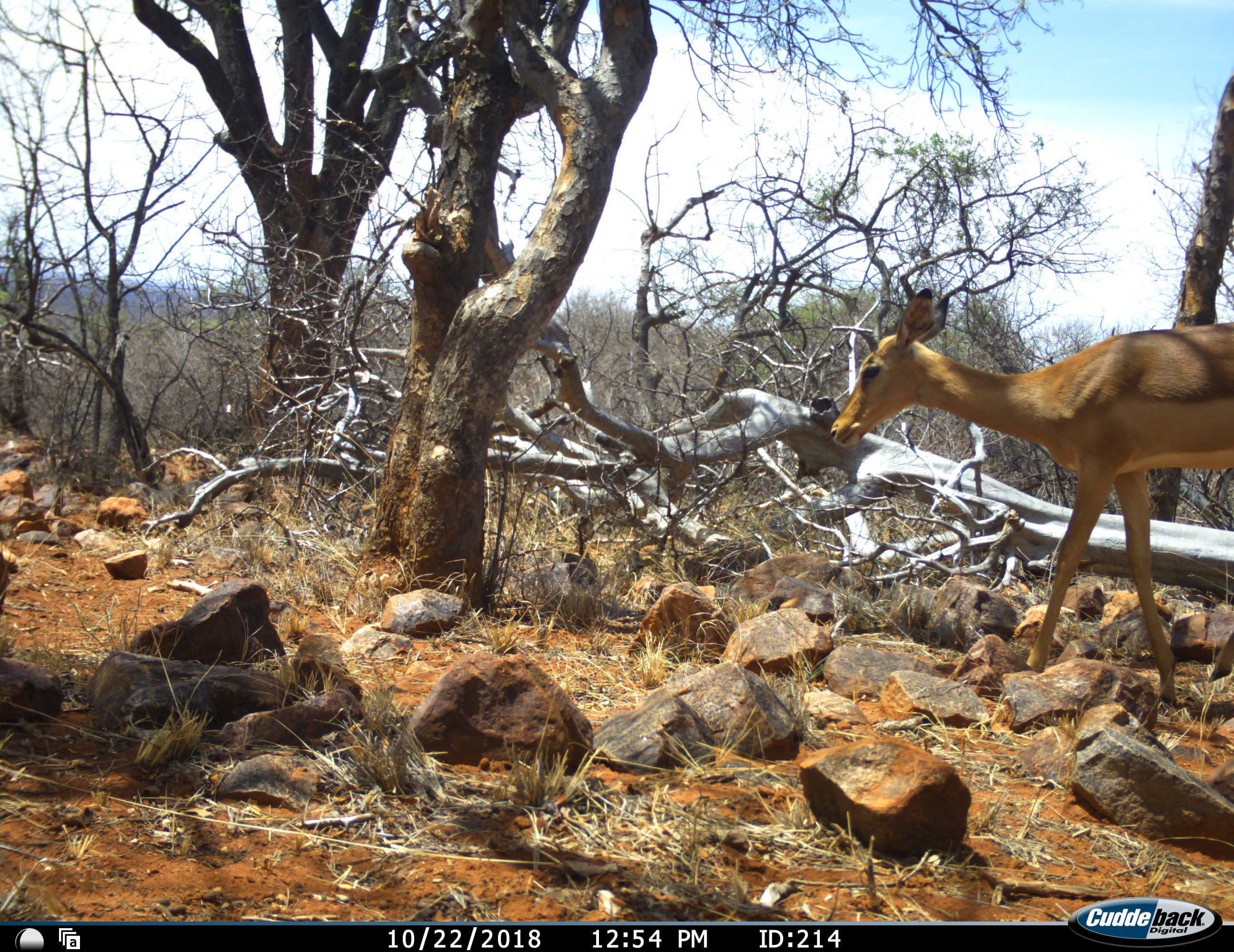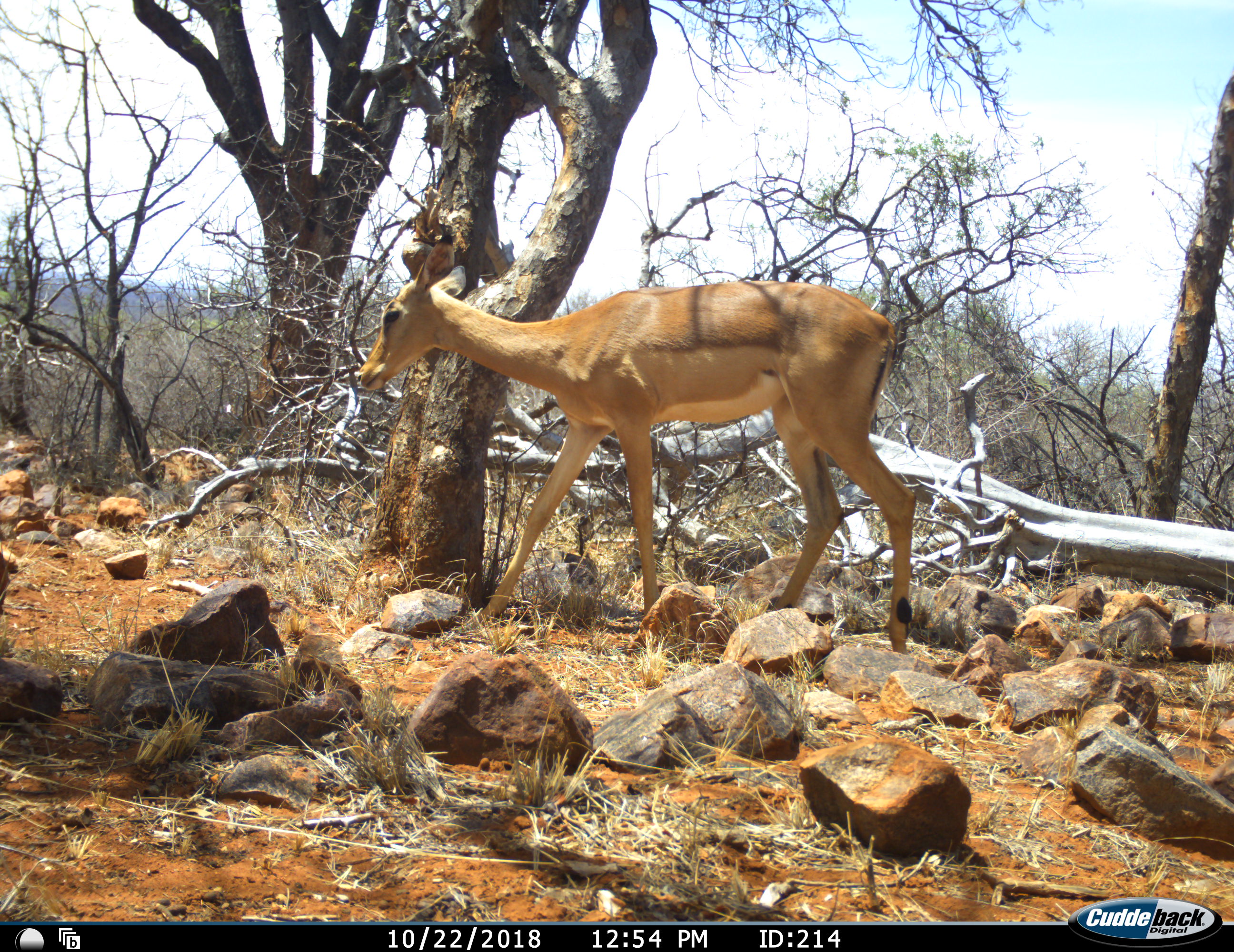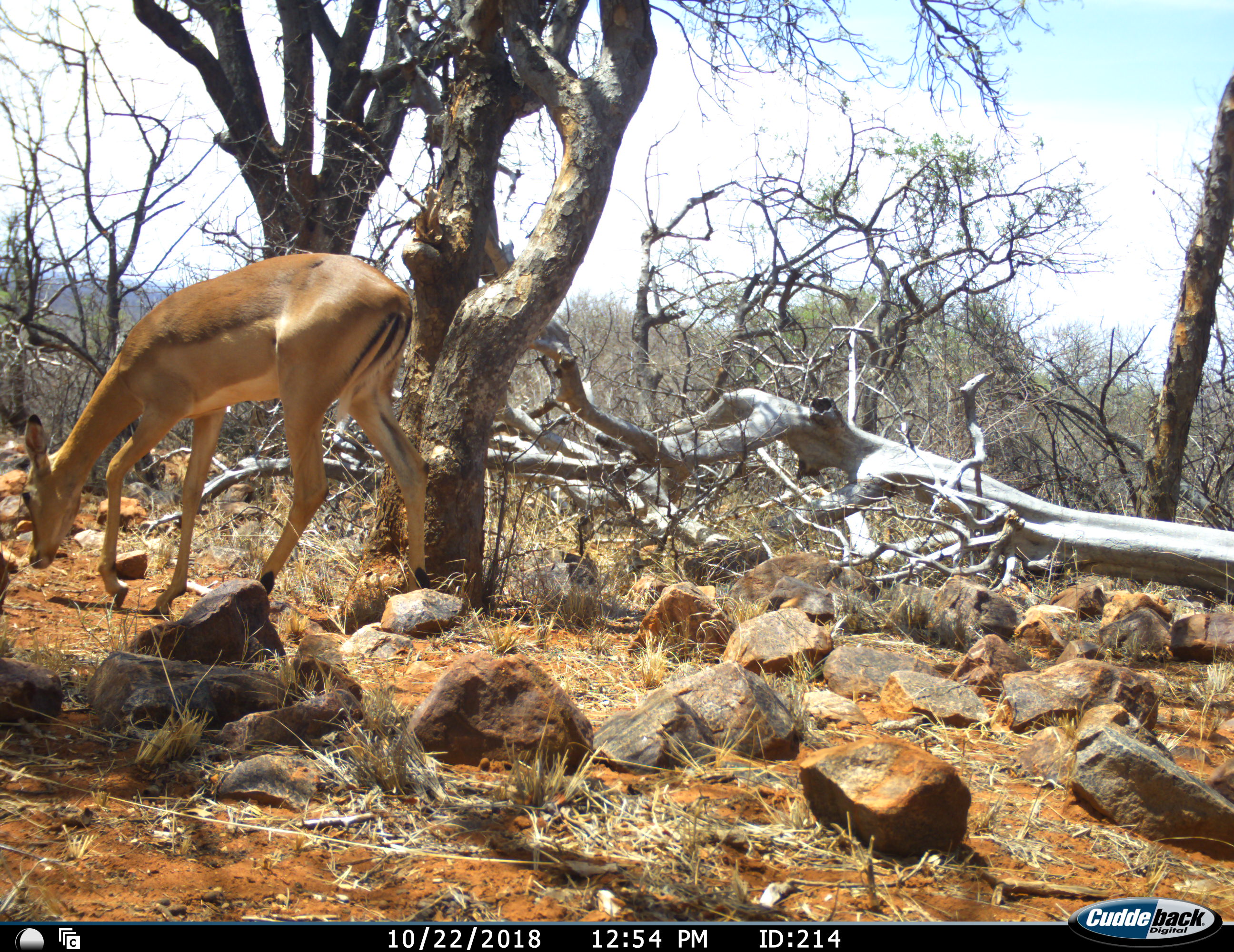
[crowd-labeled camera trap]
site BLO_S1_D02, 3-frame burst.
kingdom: Animalia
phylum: Chordata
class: Mammalia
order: Artiodactyla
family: Bovidae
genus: Aepyceros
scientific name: Aepyceros melampus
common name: impala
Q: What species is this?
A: Impala (Aepyceros melampus).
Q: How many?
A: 1.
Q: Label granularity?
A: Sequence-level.